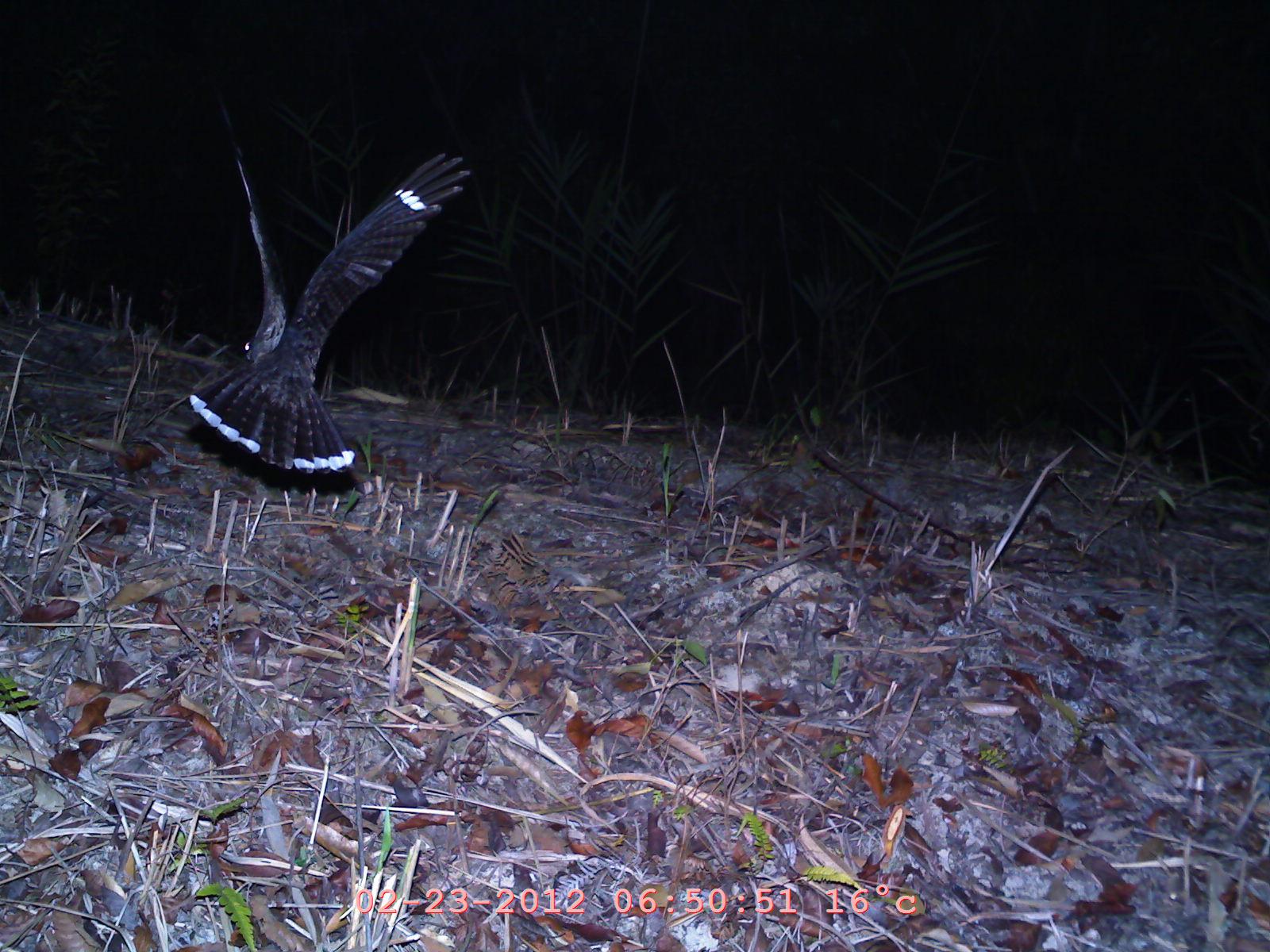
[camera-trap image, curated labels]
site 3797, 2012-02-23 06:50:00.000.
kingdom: Animalia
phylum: Chordata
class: Aves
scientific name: Aves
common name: bird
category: unknown bird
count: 1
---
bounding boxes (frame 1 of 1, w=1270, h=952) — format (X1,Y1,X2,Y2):
unknown bird: (186,87,472,478)